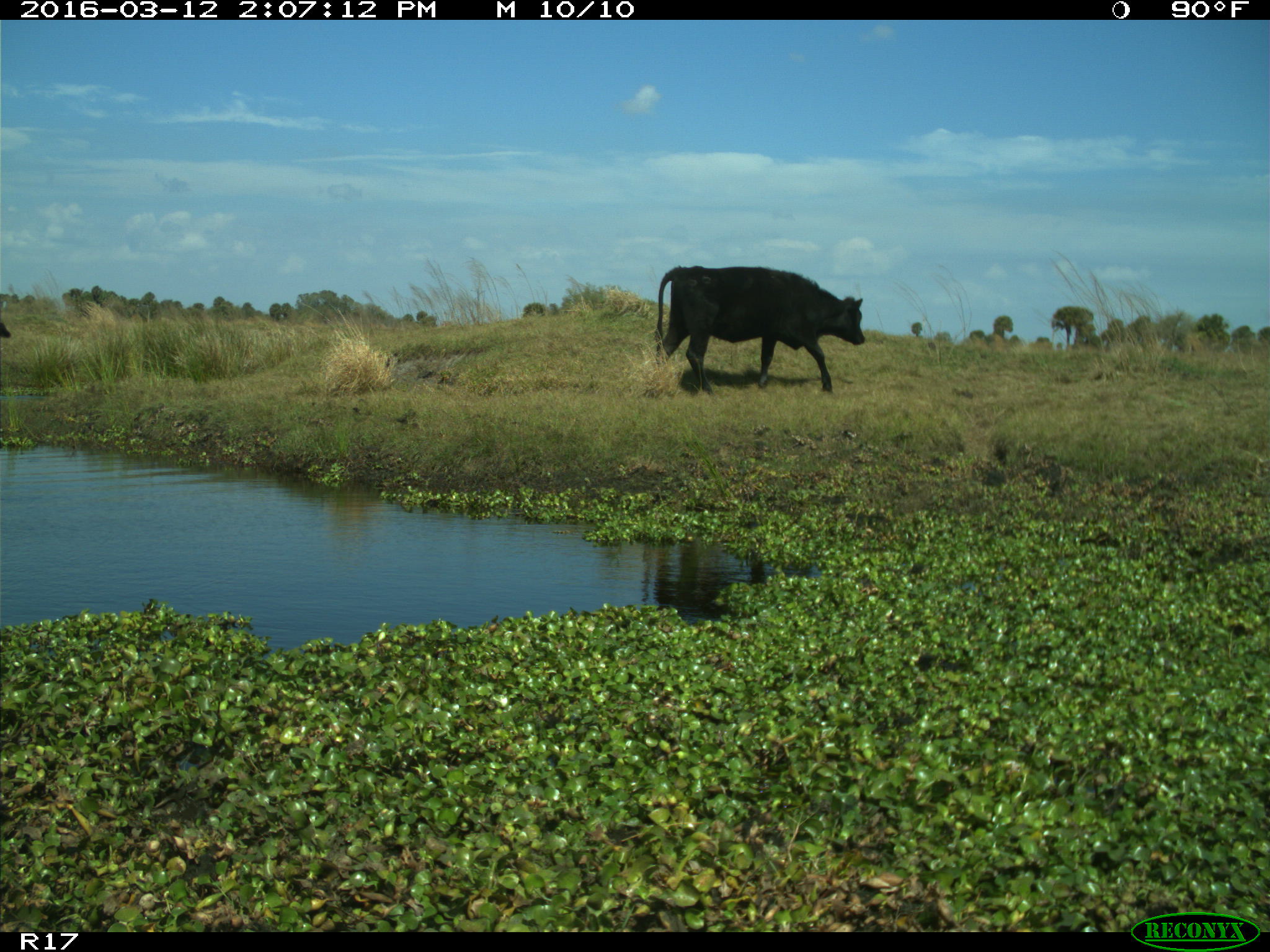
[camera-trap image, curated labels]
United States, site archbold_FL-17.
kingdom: Animalia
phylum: Chordata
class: Mammalia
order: Artiodactyla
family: Bovidae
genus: Bos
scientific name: Bos taurus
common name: domestic cow